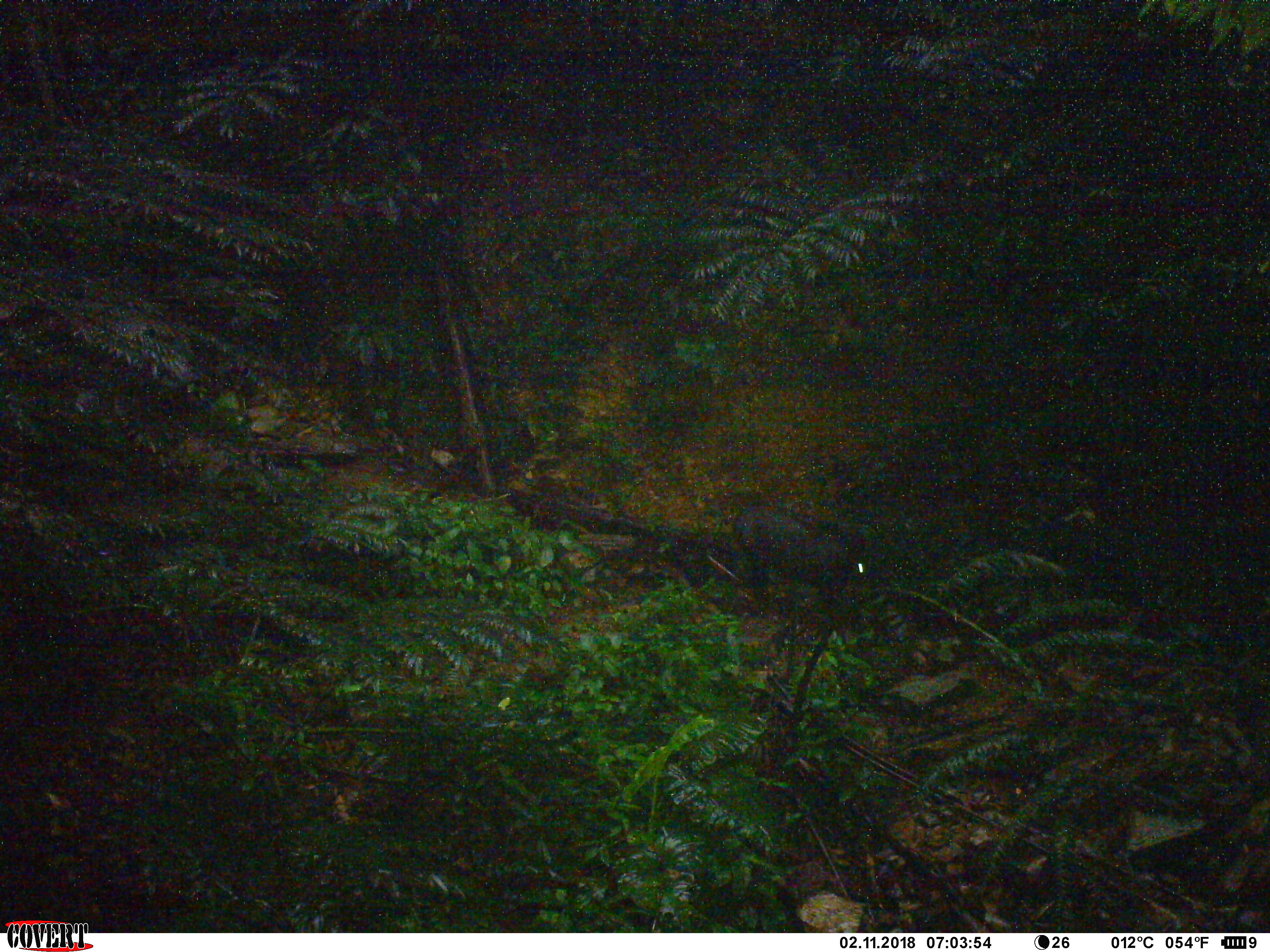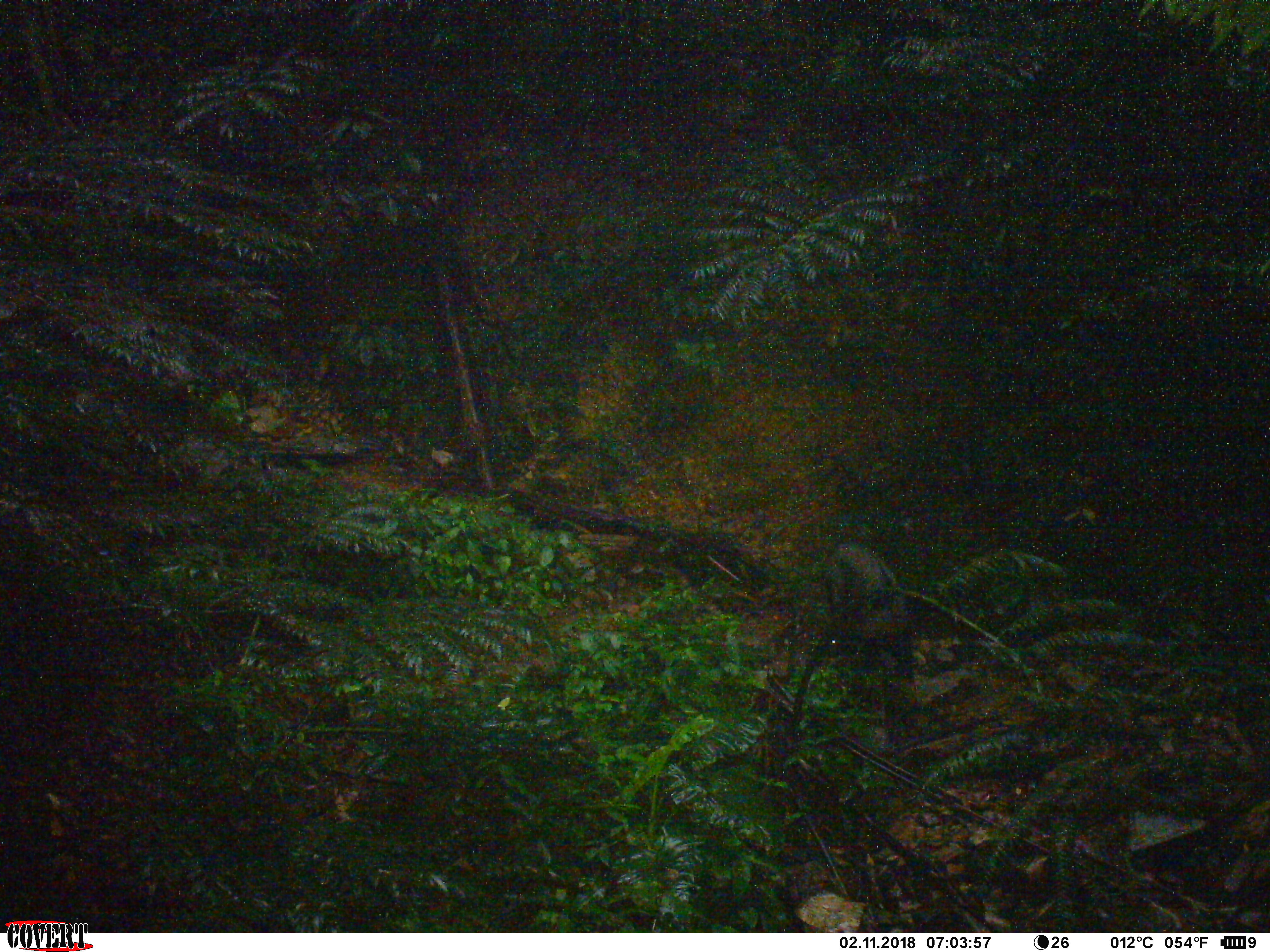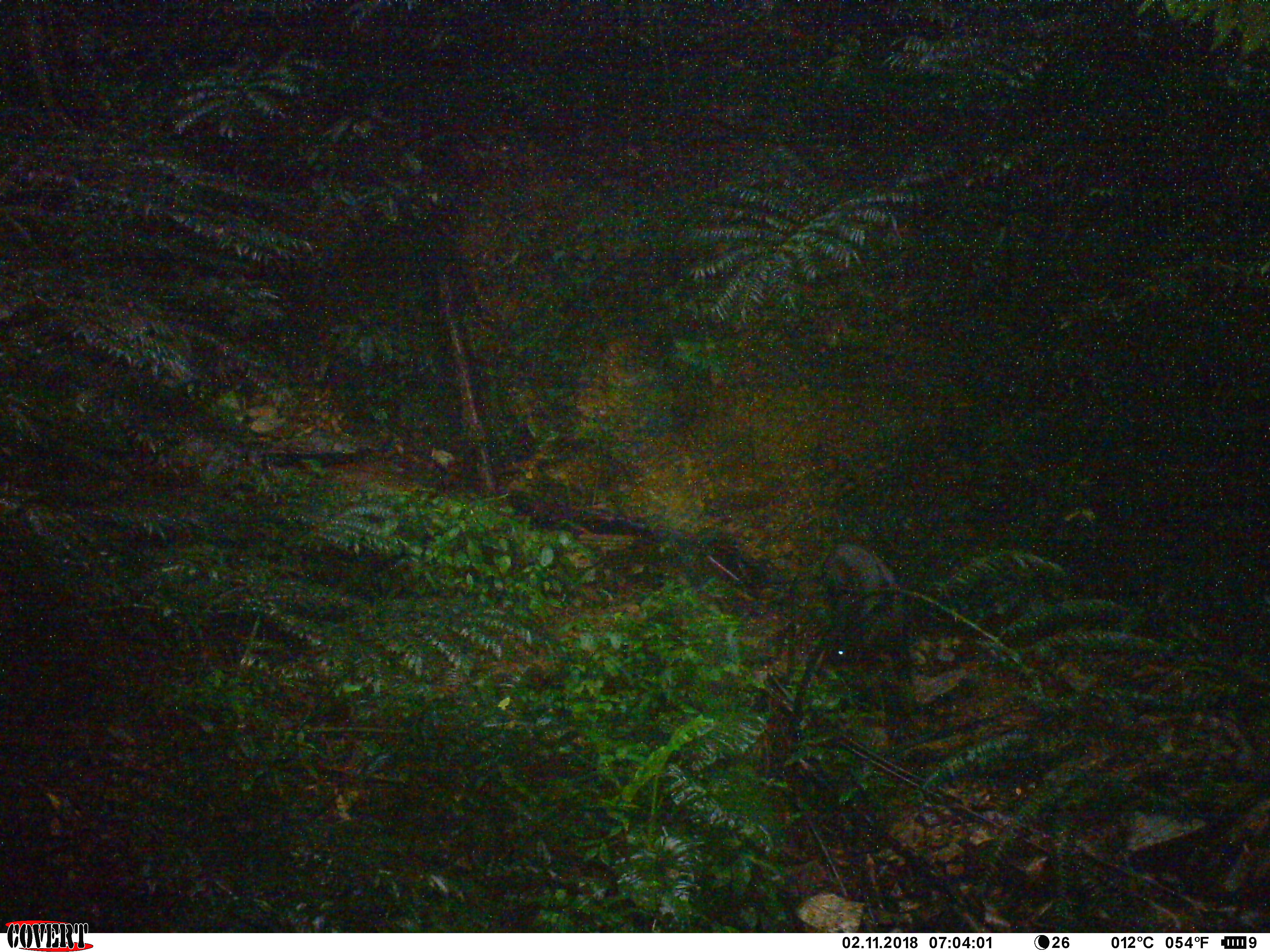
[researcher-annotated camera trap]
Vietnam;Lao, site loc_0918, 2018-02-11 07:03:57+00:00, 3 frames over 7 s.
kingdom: Animalia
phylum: Chordata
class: Mammalia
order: Artiodactyla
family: Bovidae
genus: Capricornis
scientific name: Capricornis sumatraensis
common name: chinese serow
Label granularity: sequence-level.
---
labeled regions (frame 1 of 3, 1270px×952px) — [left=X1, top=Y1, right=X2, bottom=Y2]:
chinese serow: [left=733, top=504, right=869, bottom=607]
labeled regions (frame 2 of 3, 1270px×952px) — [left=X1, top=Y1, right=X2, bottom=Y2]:
chinese serow: [left=820, top=541, right=917, bottom=686]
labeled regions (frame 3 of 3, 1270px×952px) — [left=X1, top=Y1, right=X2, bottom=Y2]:
chinese serow: [left=816, top=542, right=917, bottom=741]